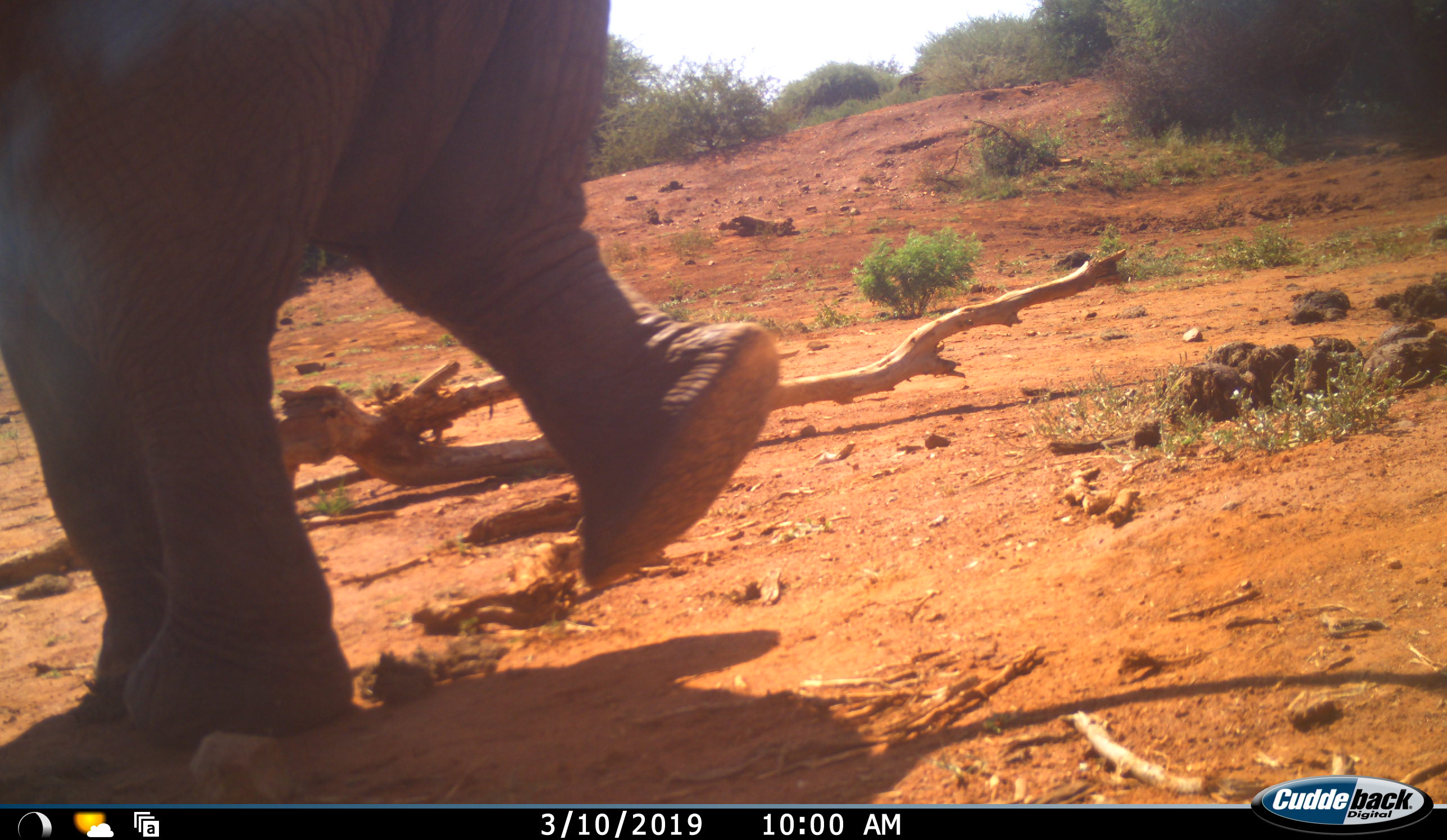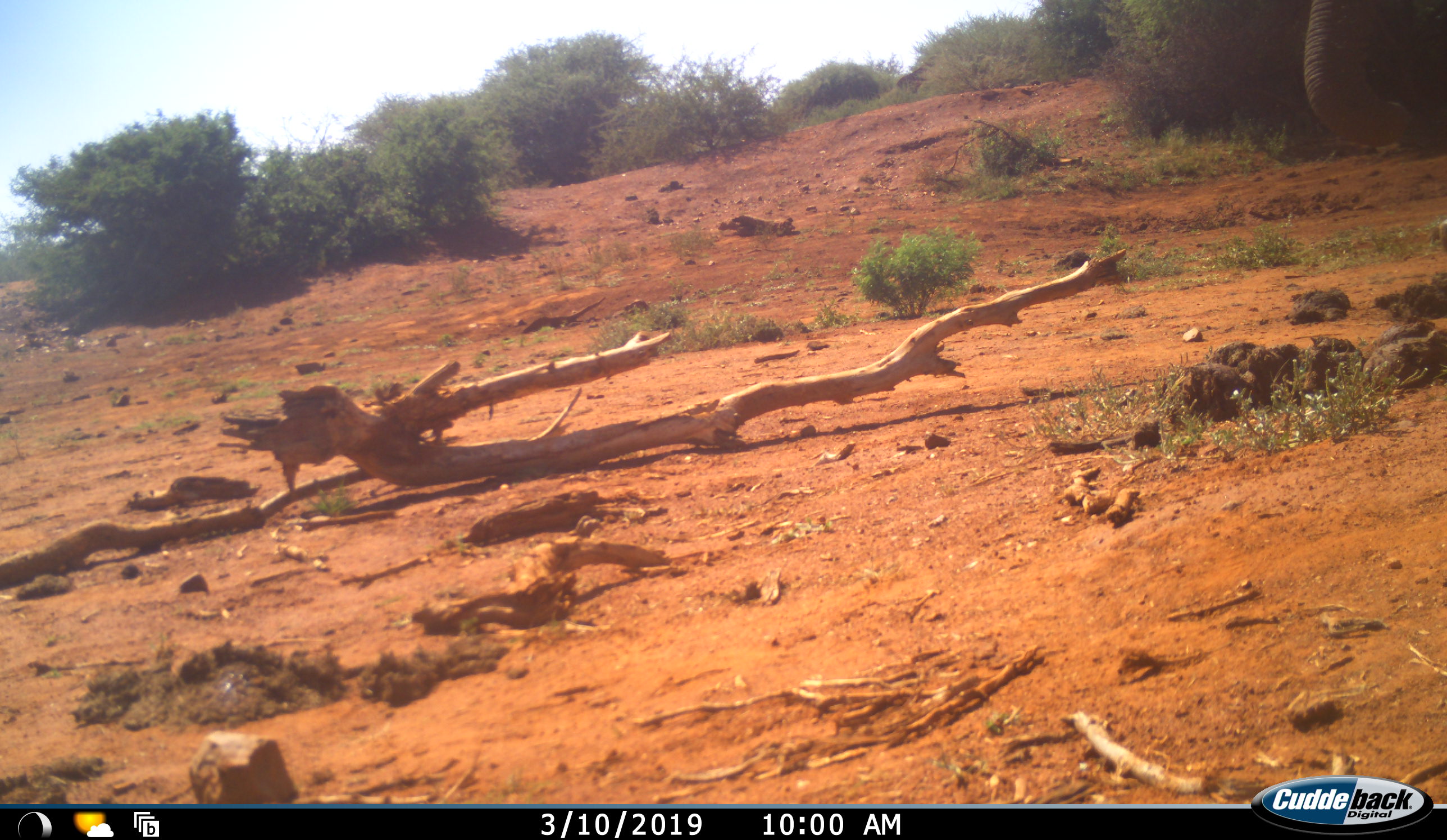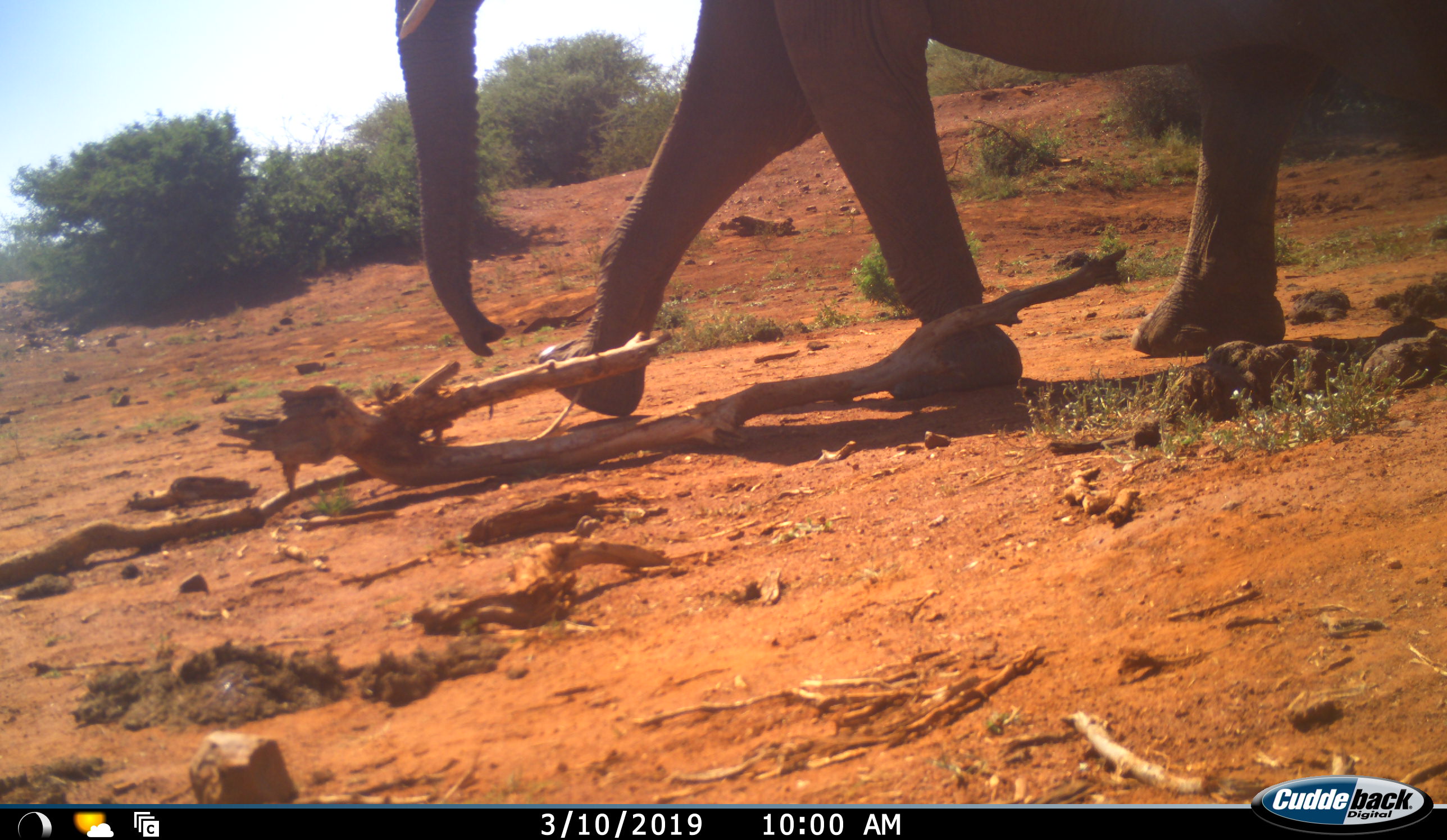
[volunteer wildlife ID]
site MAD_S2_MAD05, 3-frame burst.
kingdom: Animalia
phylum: Chordata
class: Mammalia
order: Proboscidea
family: Elephantidae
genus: Loxodonta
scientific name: Loxodonta africana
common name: african bush elephant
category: elephant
Elephant (african bush elephant) (Loxodonta africana), count 2. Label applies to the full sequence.